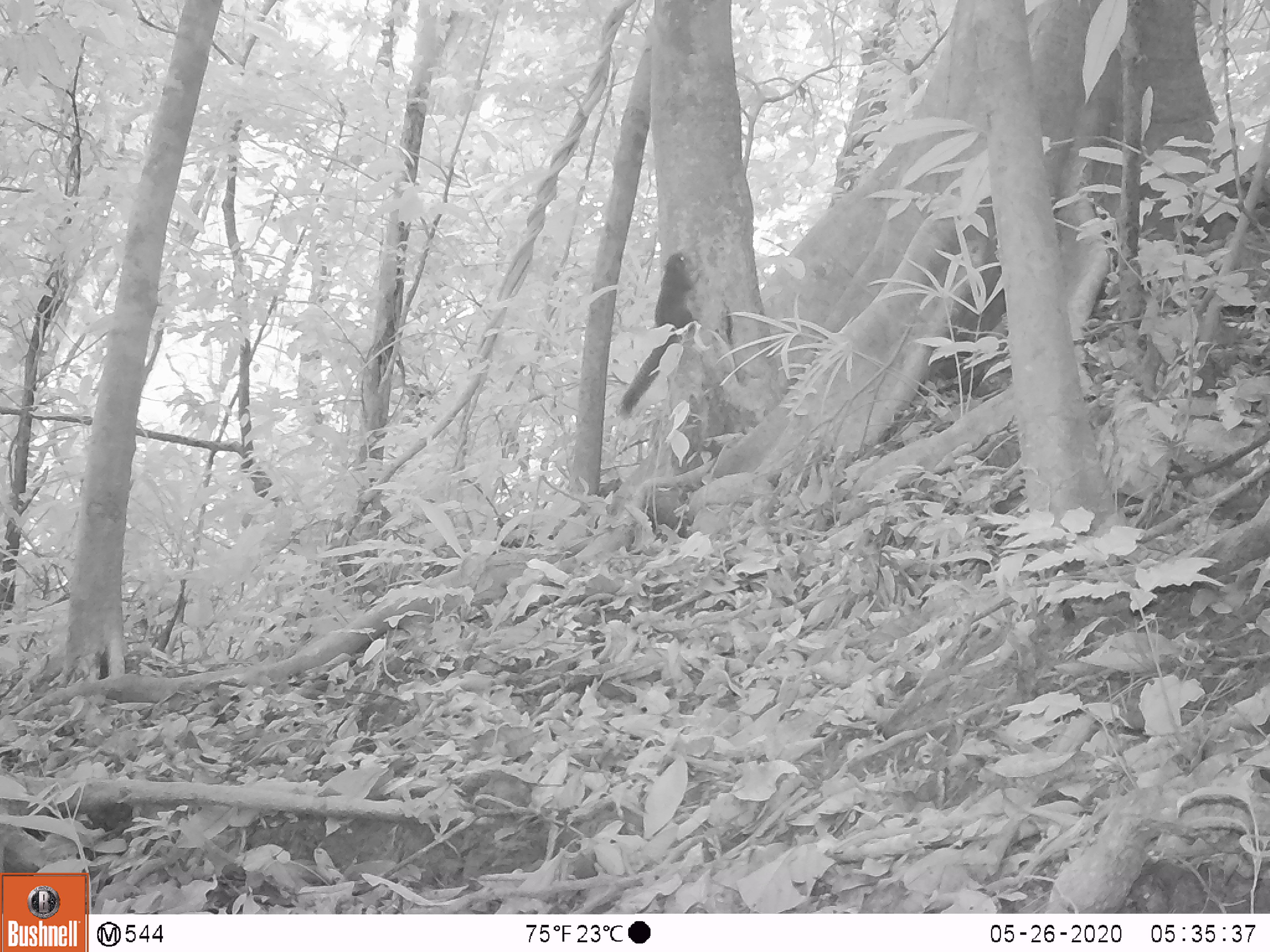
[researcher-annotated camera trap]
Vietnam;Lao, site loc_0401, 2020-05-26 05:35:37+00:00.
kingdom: Animalia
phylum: Chordata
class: Mammalia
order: Rodentia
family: Sciuridae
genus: Callosciurus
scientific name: Callosciurus erythraeus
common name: pallas's squirrel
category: pallass squirrel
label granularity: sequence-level